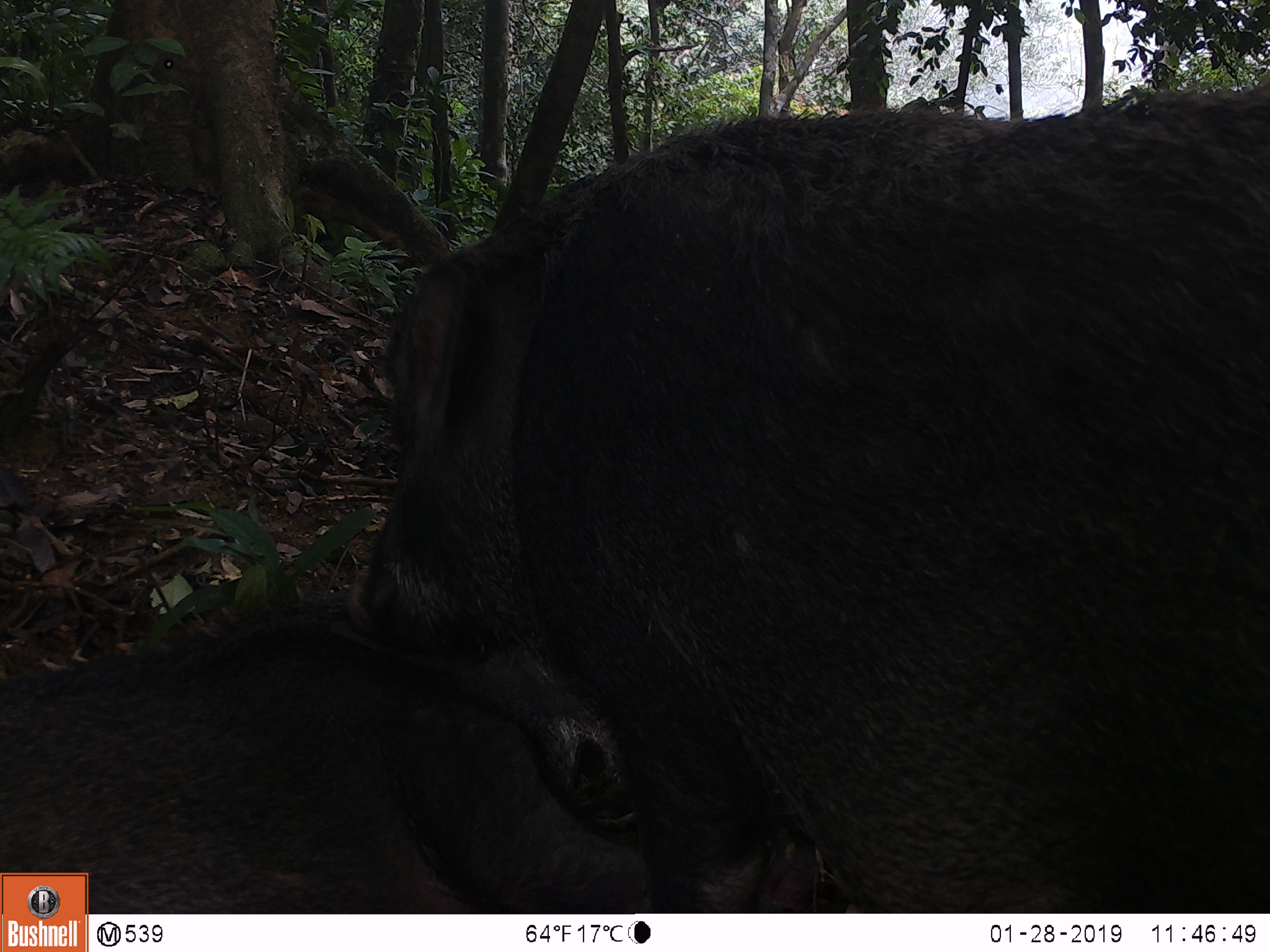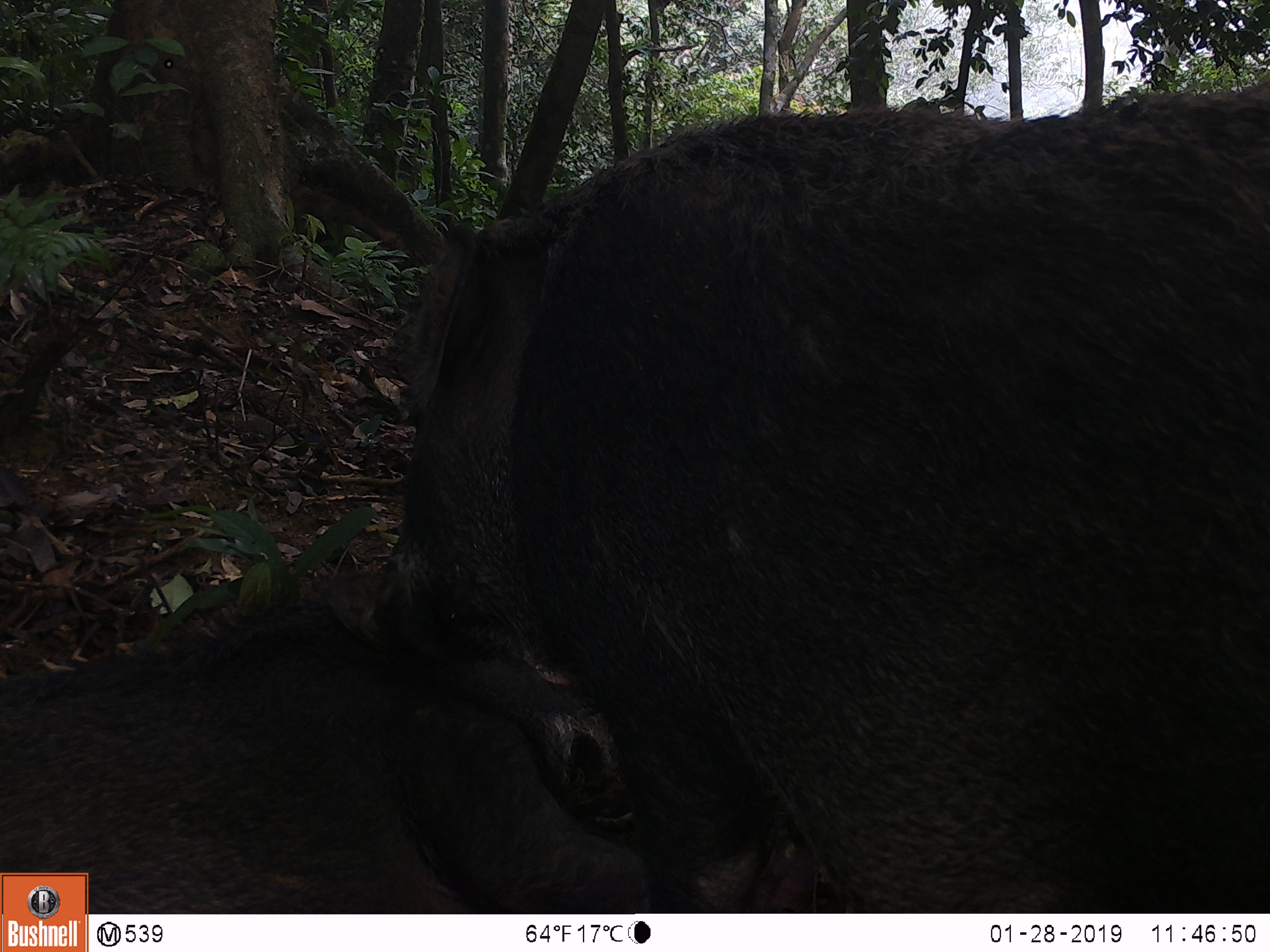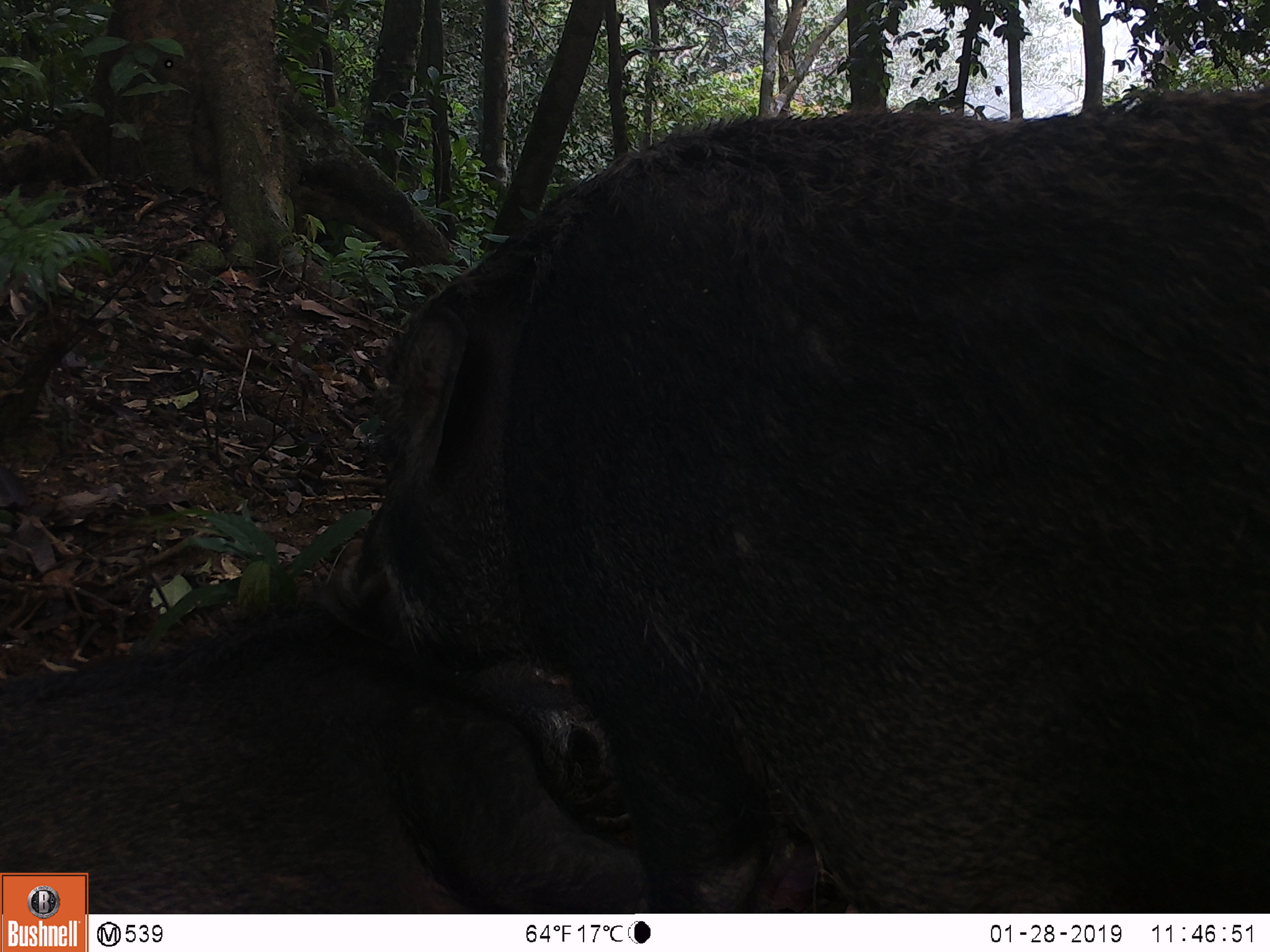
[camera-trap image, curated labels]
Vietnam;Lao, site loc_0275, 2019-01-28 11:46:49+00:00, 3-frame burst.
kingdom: Animalia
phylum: Chordata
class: Mammalia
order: Artiodactyla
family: Suidae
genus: Sus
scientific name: Sus scrofa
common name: eurasian wild pig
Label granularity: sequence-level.